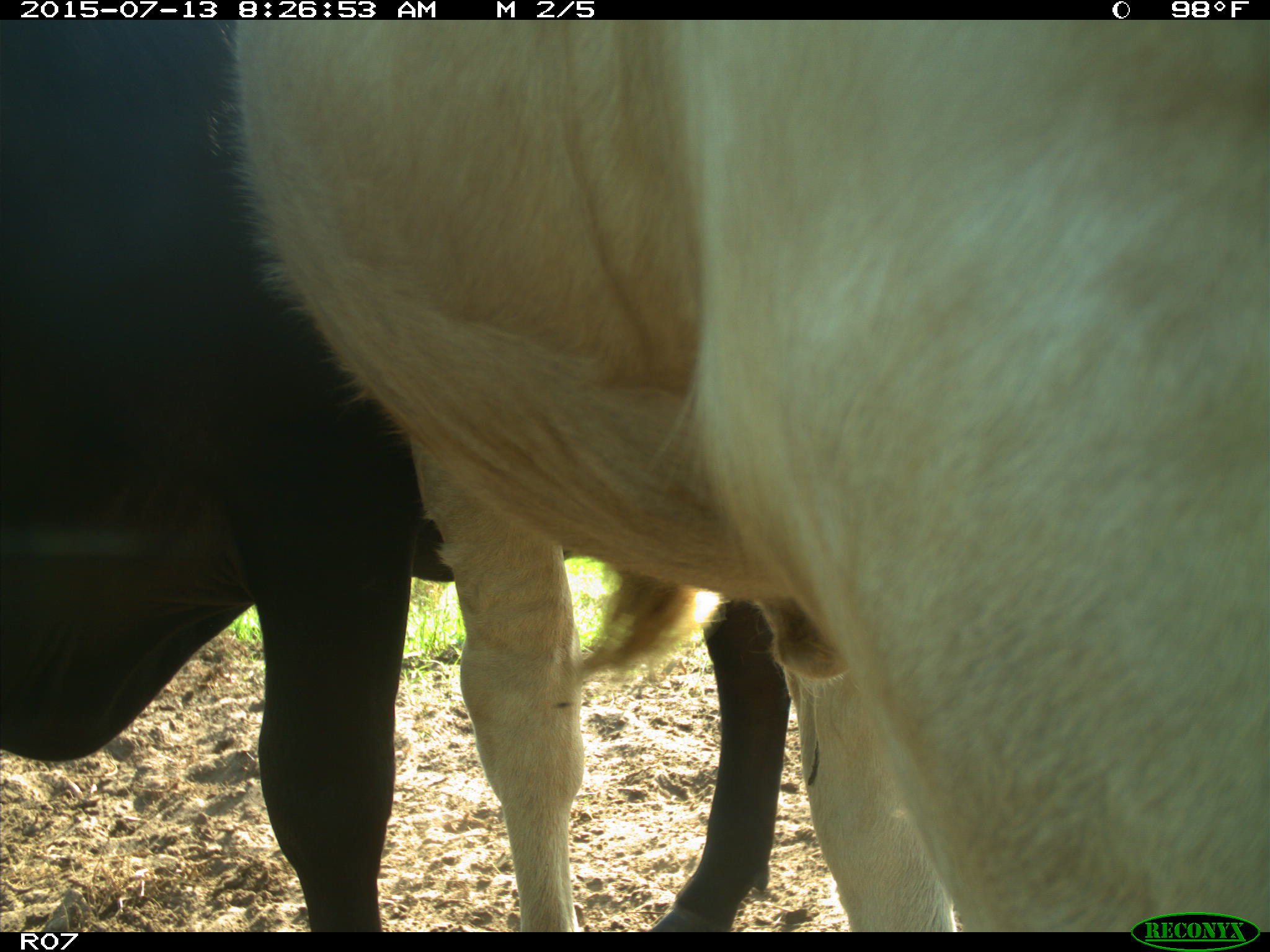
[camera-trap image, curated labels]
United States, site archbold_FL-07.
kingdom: Animalia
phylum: Chordata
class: Mammalia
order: Artiodactyla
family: Bovidae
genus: Bos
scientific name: Bos taurus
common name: domestic cow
Bos taurus (domestic cow).